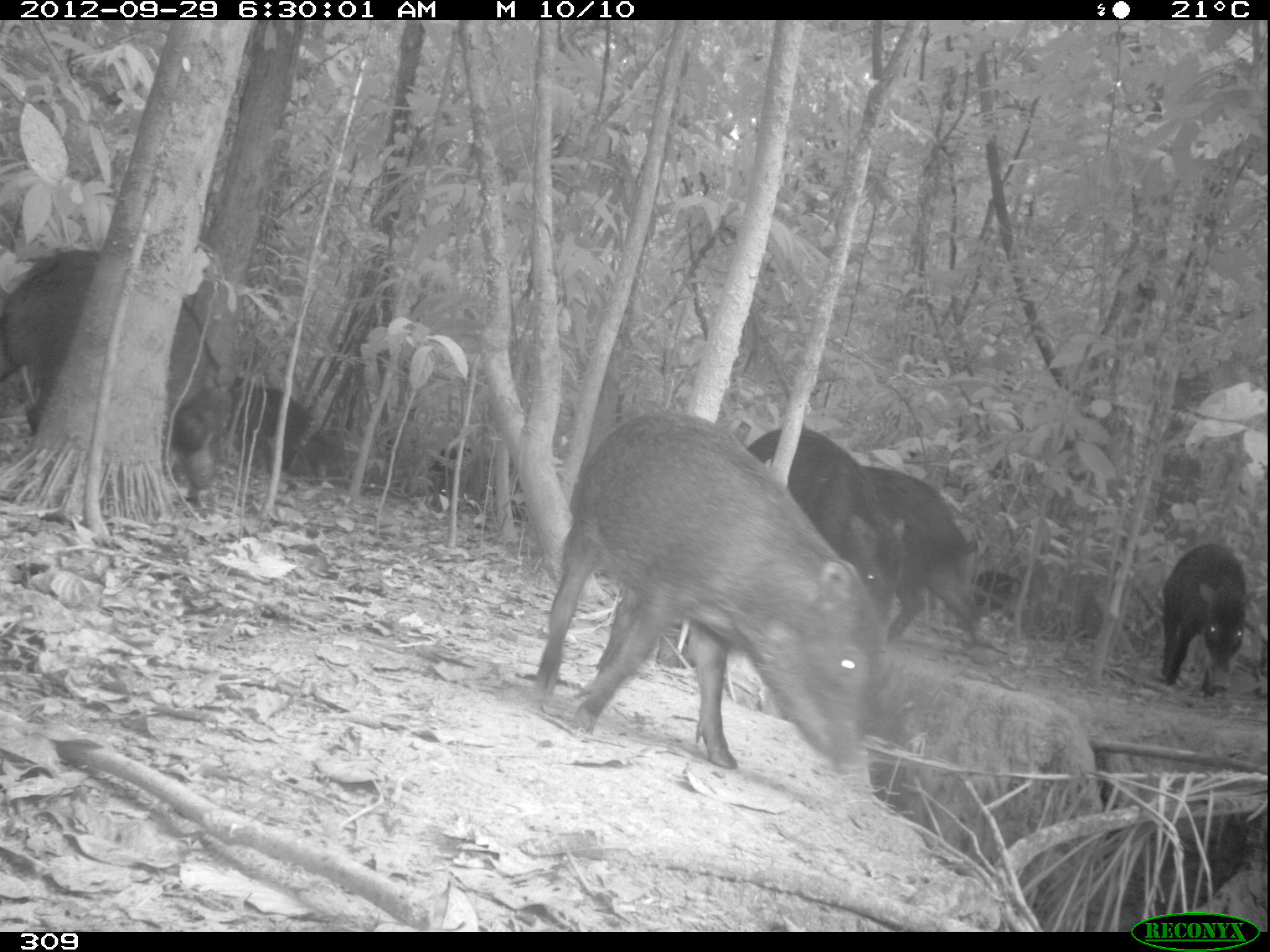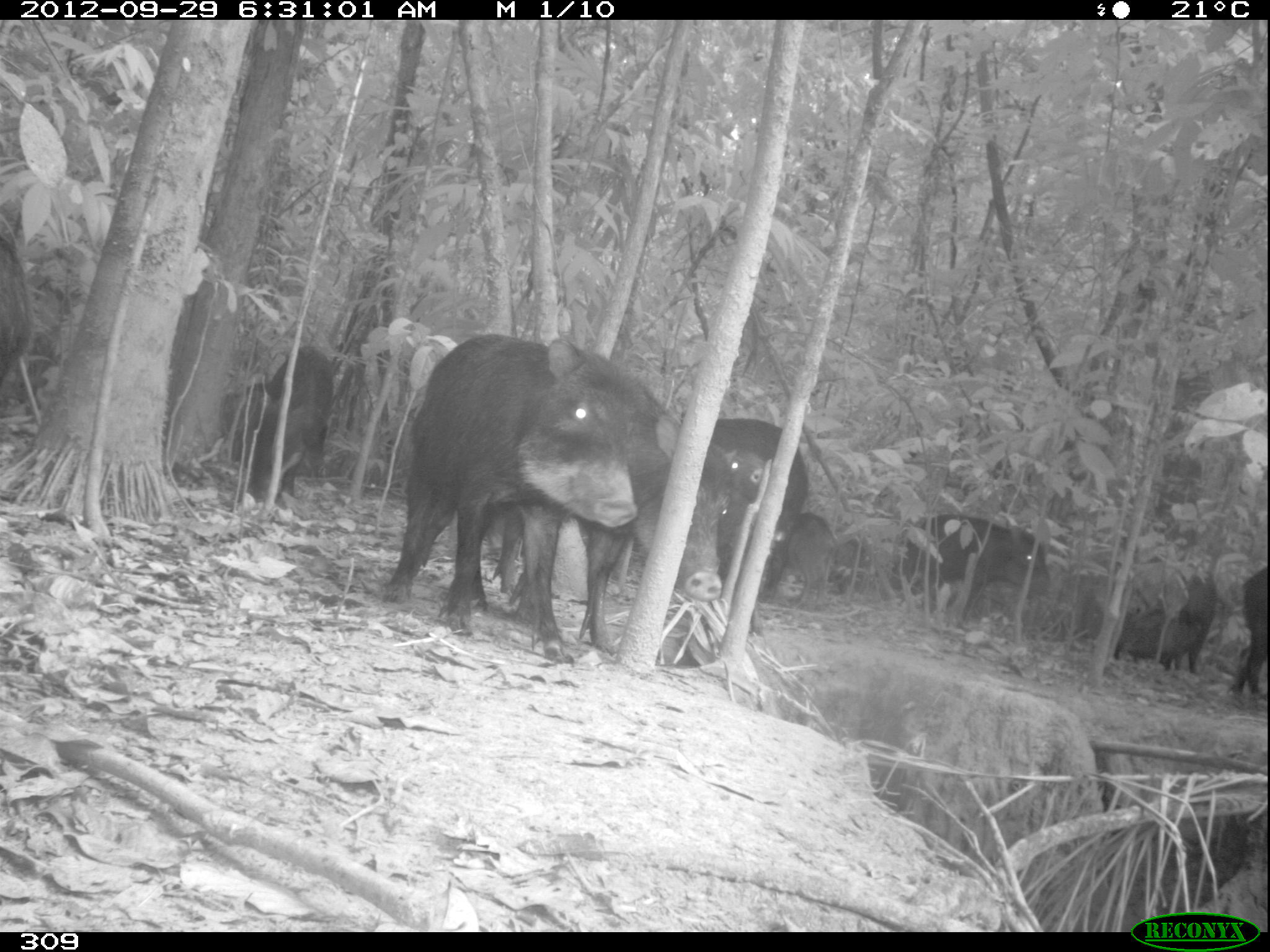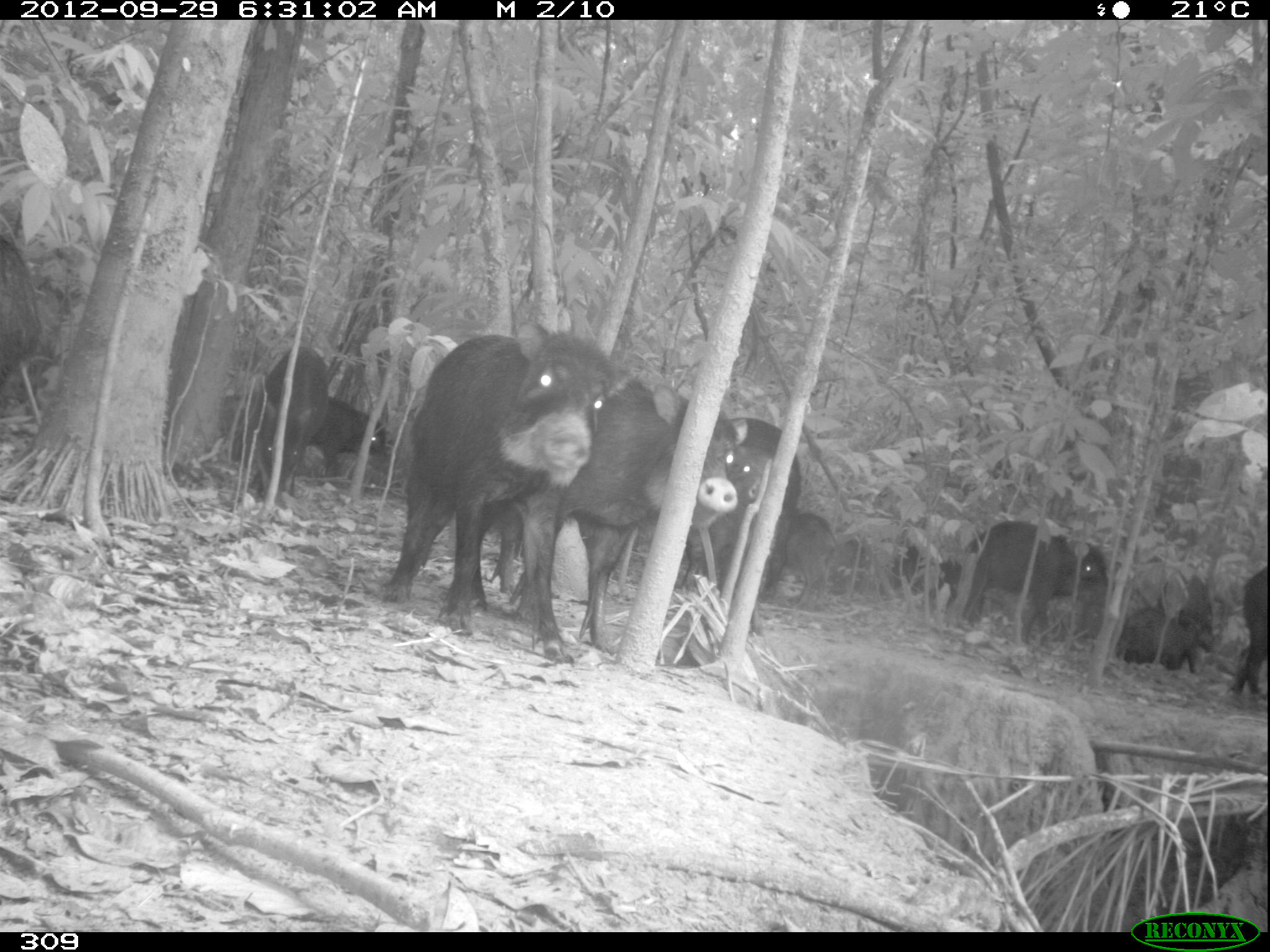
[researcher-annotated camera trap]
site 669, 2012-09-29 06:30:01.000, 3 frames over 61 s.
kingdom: Animalia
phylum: Chordata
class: Mammalia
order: Artiodactyla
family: Tayassuidae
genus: Tayassu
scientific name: Tayassu pecari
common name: white-lipped peccary